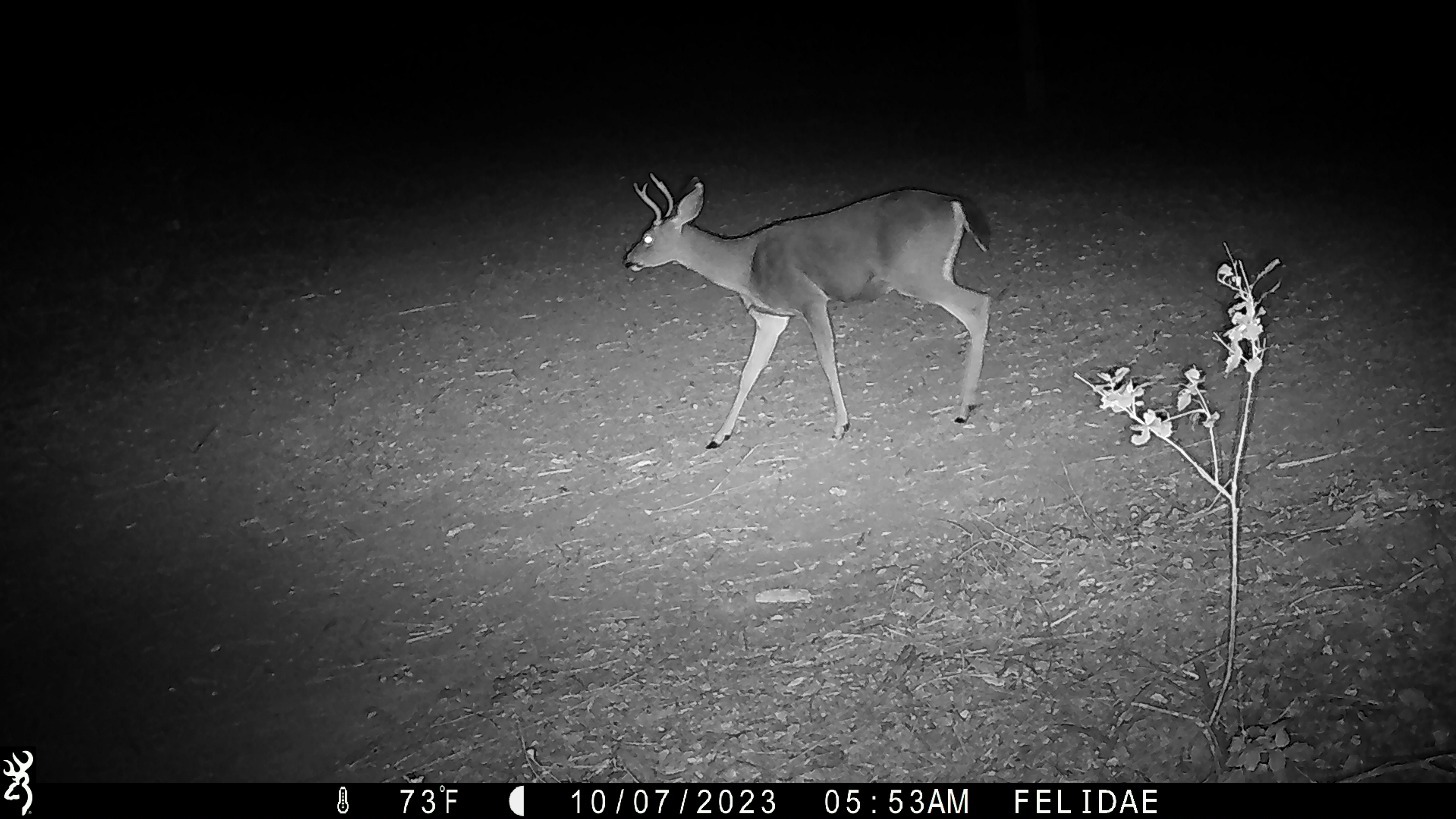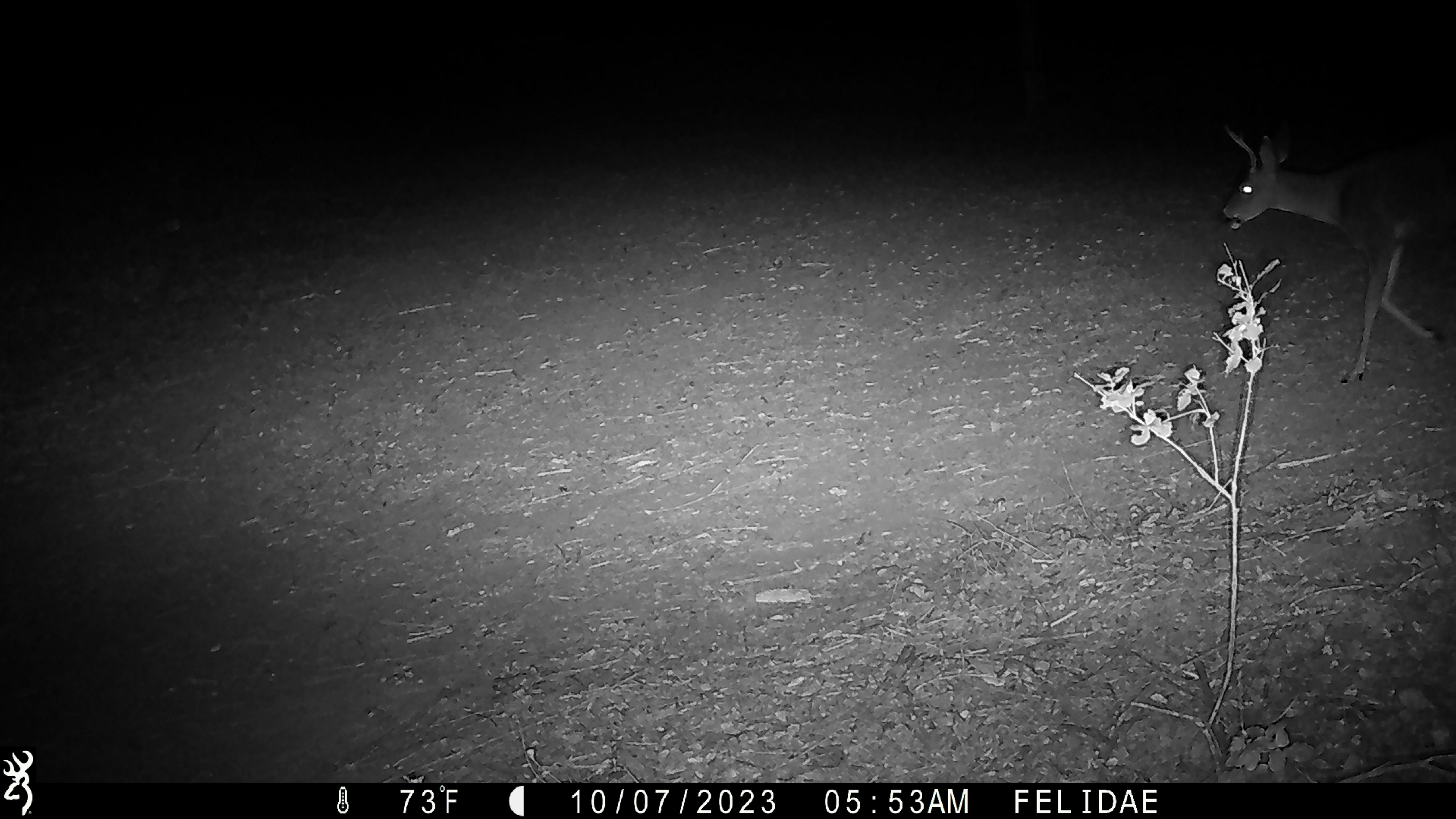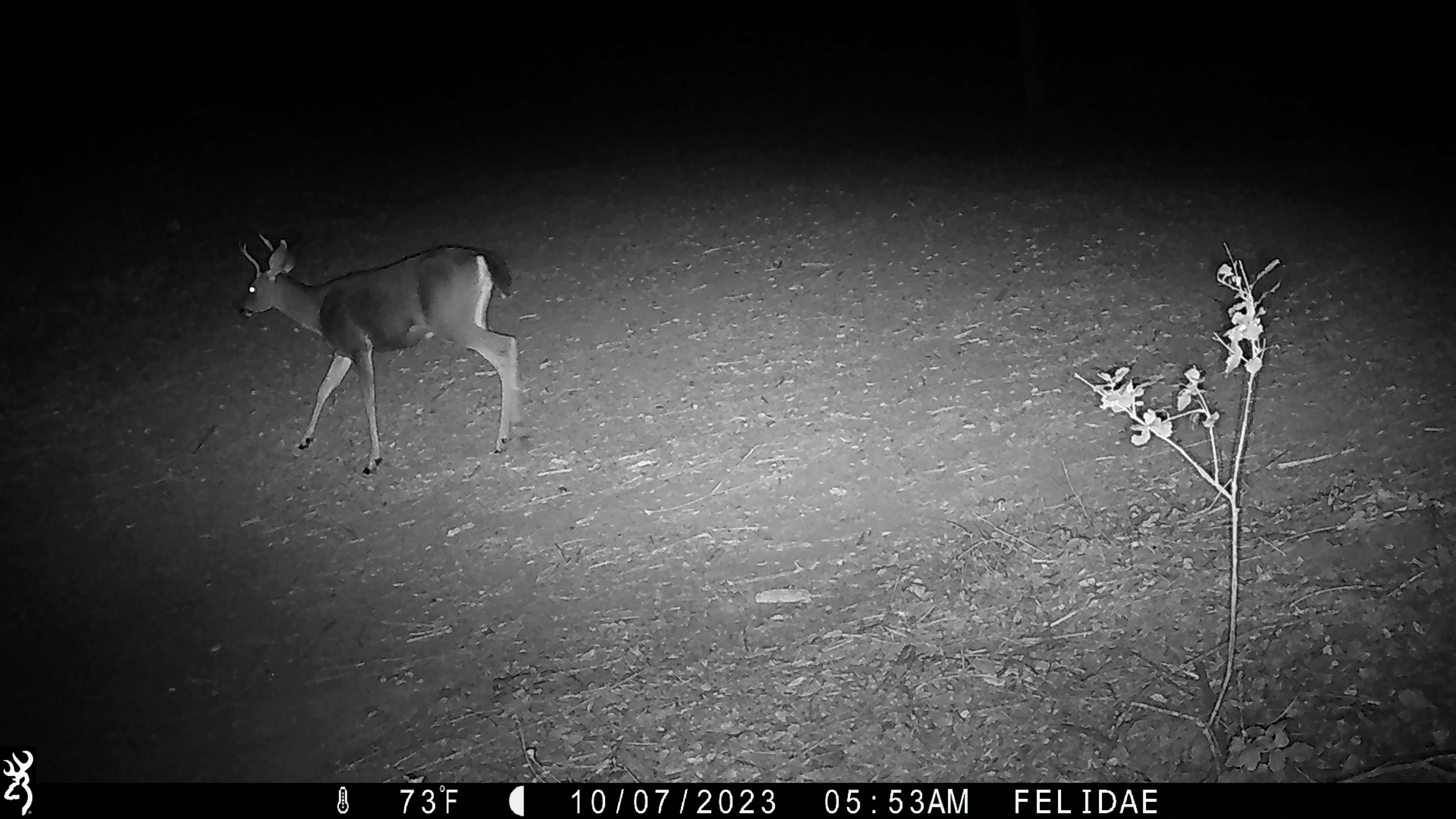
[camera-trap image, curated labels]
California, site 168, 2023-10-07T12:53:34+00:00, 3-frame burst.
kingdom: Animalia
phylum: Chordata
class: Mammalia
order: Artiodactyla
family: Cervidae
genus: Odocoileus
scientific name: Odocoileus hemionus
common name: mule deer